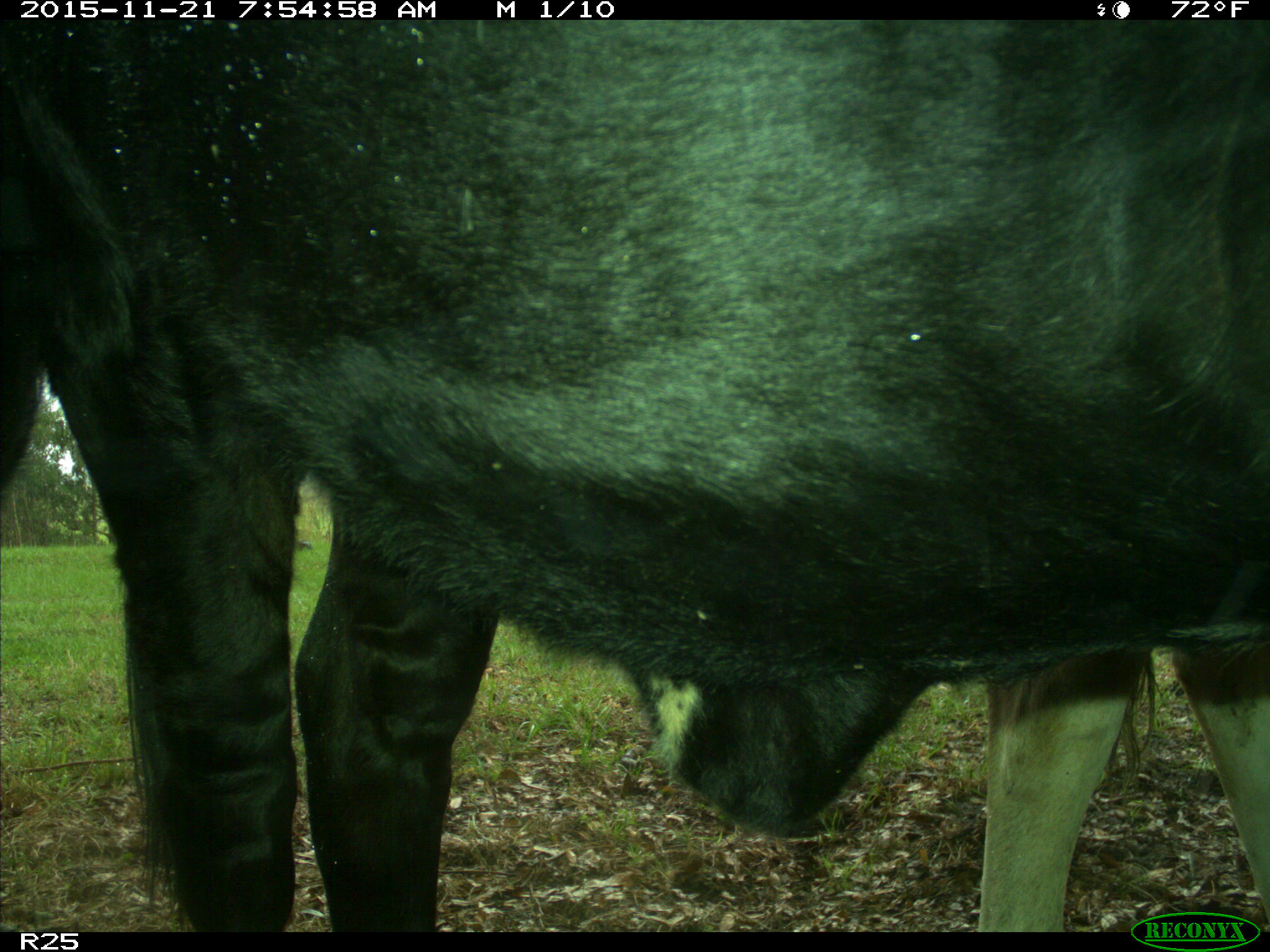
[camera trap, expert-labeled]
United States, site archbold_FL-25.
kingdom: Animalia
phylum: Chordata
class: Mammalia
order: Artiodactyla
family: Bovidae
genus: Bos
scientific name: Bos taurus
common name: domestic cow